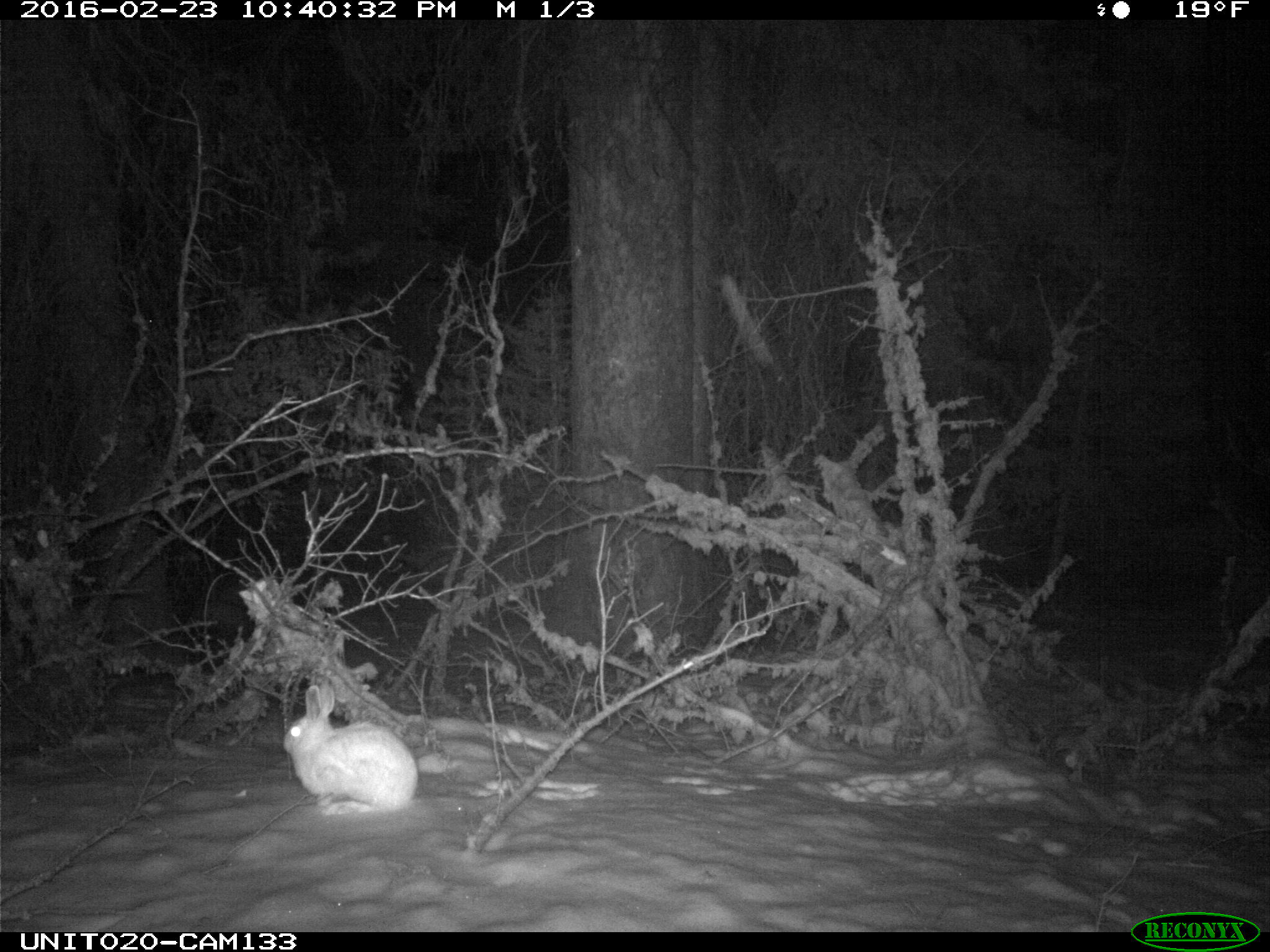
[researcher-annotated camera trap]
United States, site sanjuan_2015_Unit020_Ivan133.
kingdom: Animalia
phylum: Chordata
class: Mammalia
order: Lagomorpha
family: Leporidae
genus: Lepus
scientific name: Lepus americanus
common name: snowshoe hare